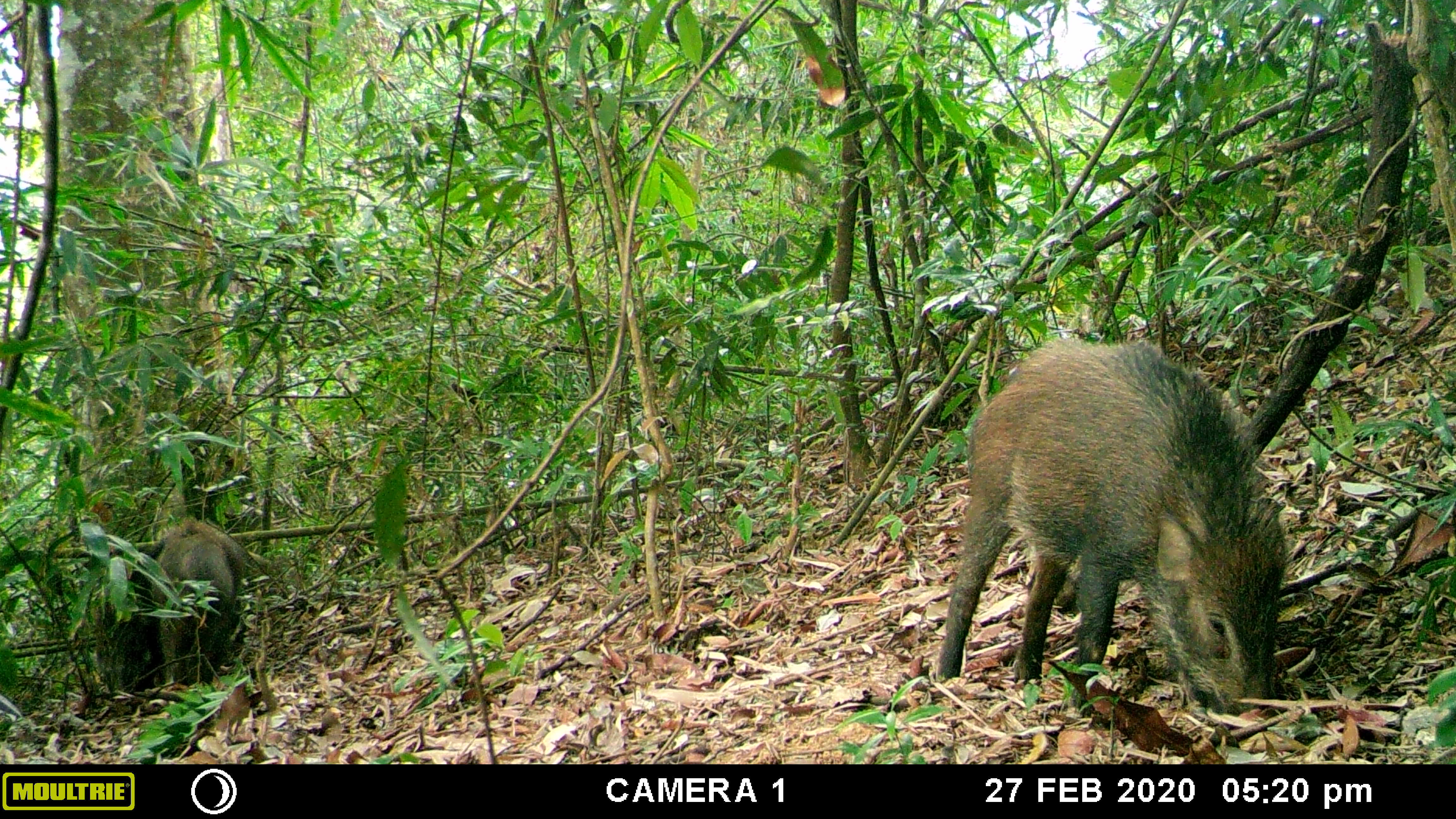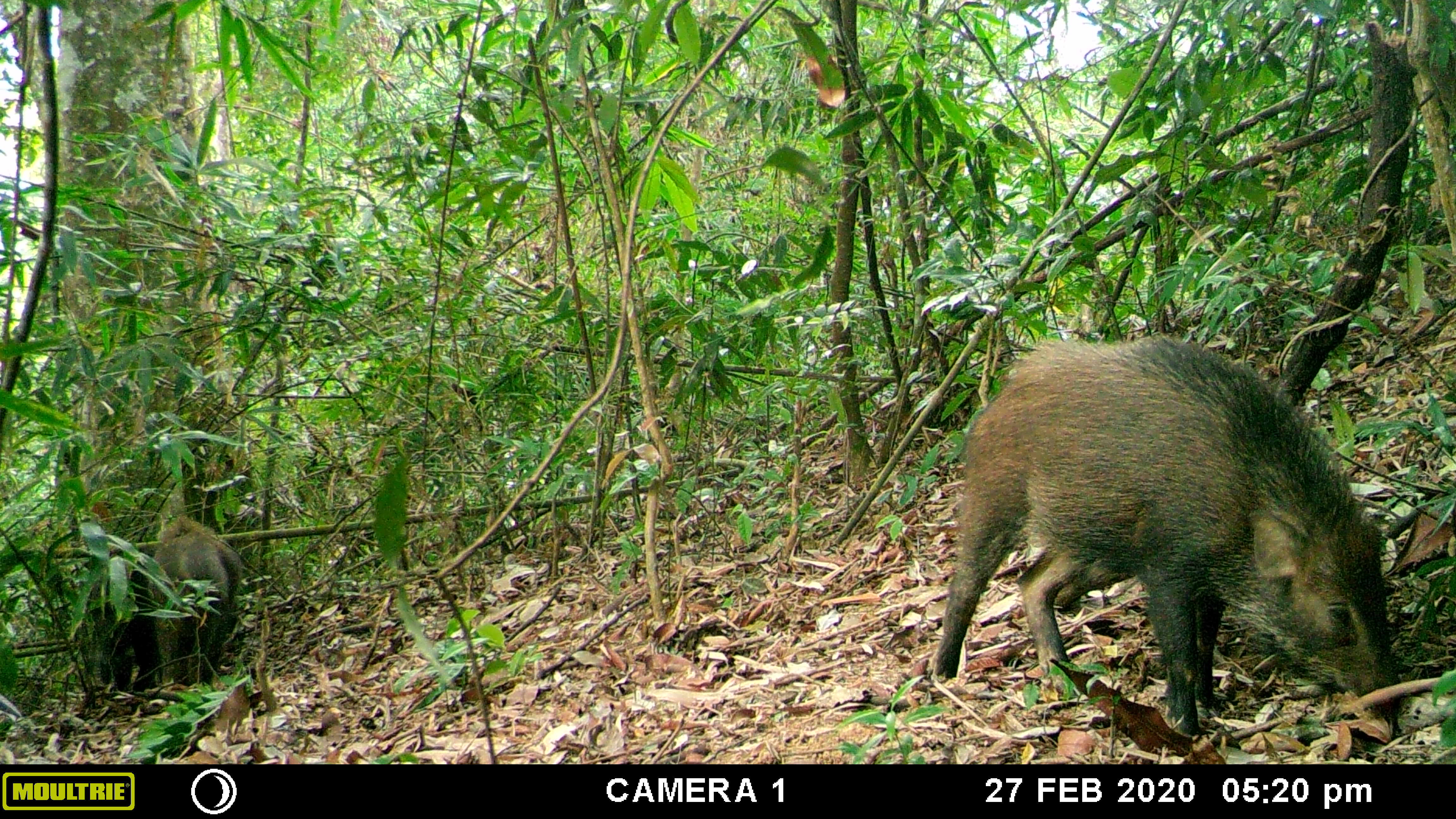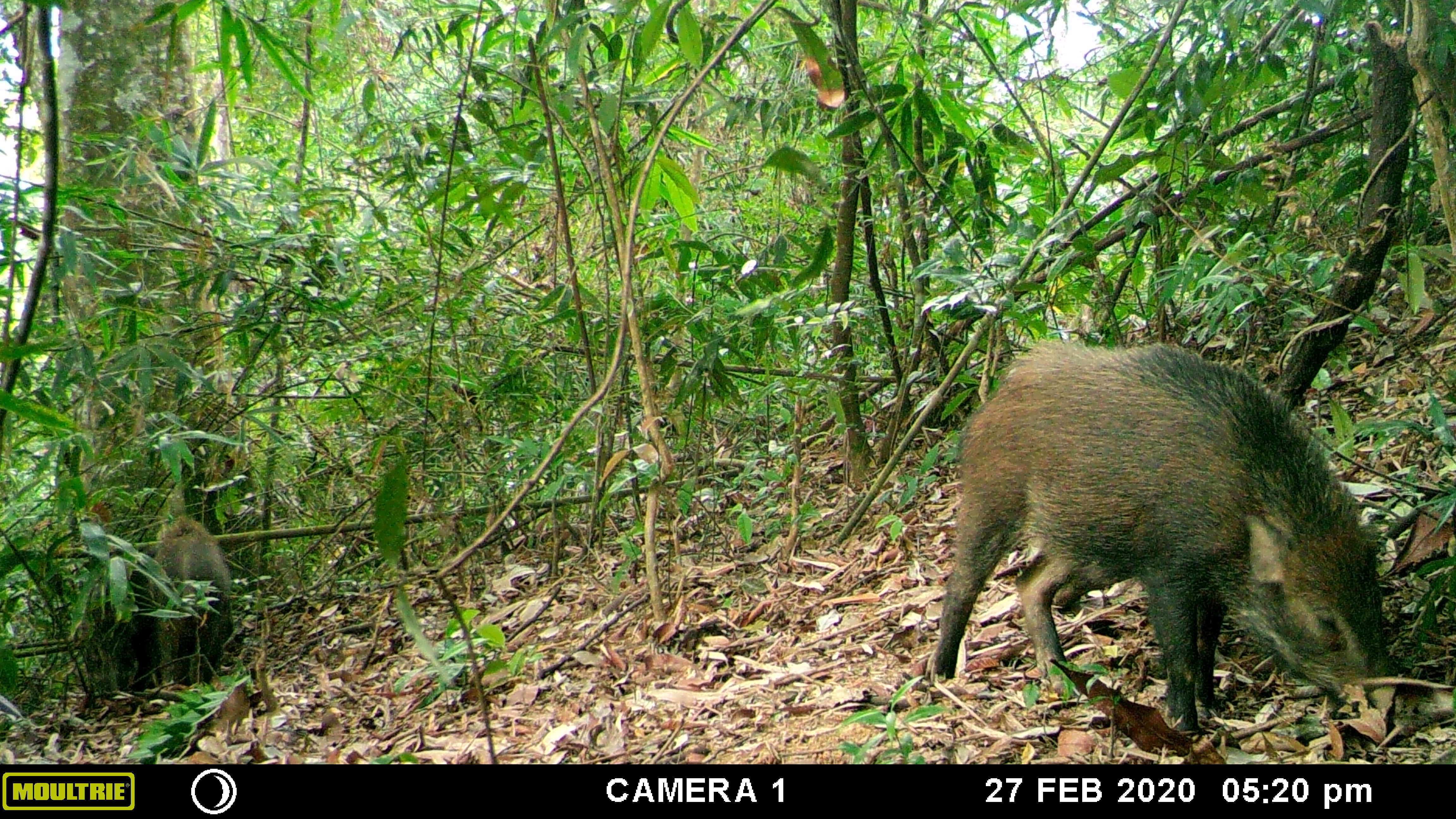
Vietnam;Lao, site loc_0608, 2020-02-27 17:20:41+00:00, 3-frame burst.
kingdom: Animalia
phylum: Chordata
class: Mammalia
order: Artiodactyla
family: Suidae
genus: Sus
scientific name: Sus scrofa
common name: eurasian wild pig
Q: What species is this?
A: Eurasian wild pig (Sus scrofa).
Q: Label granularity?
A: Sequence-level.